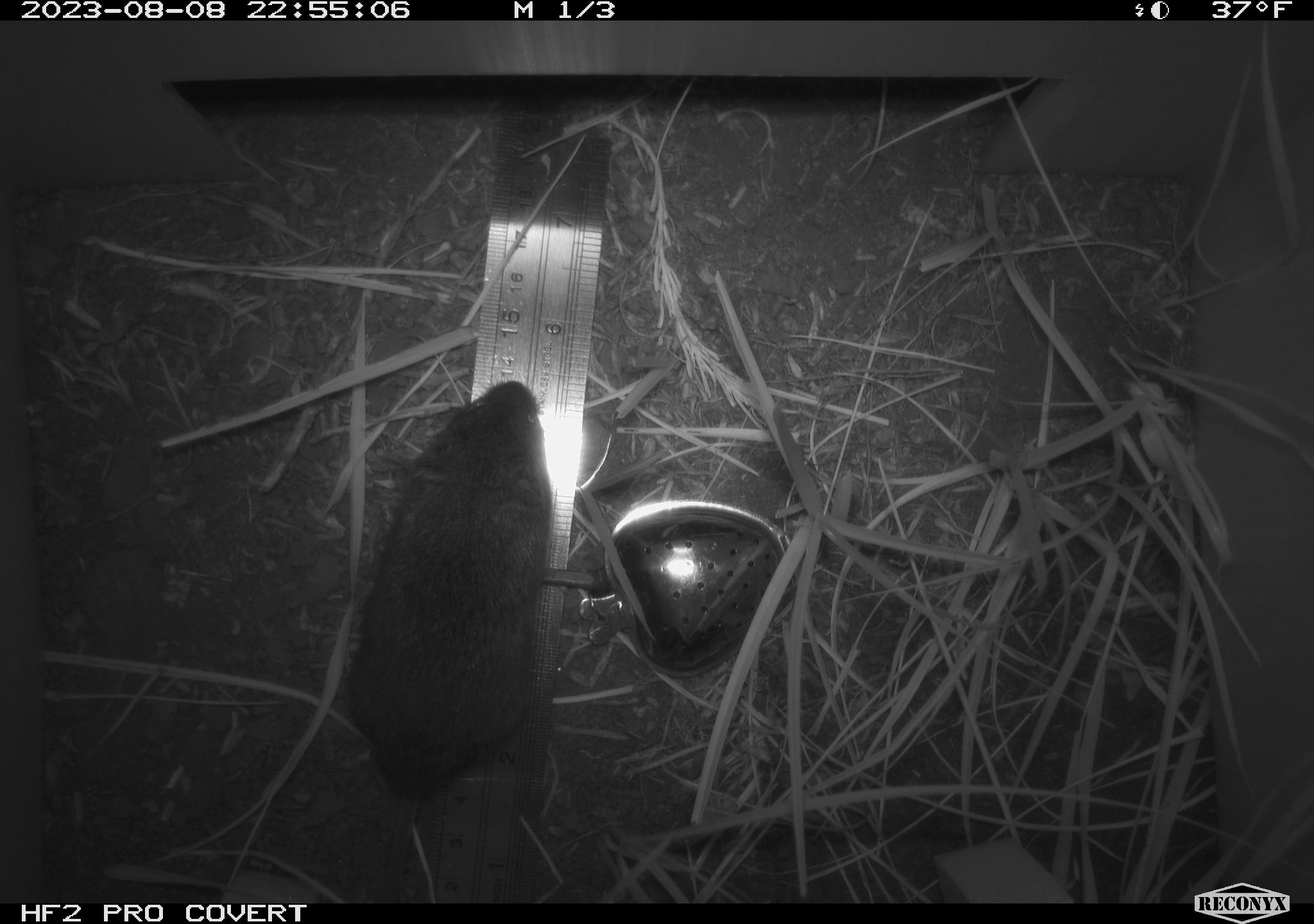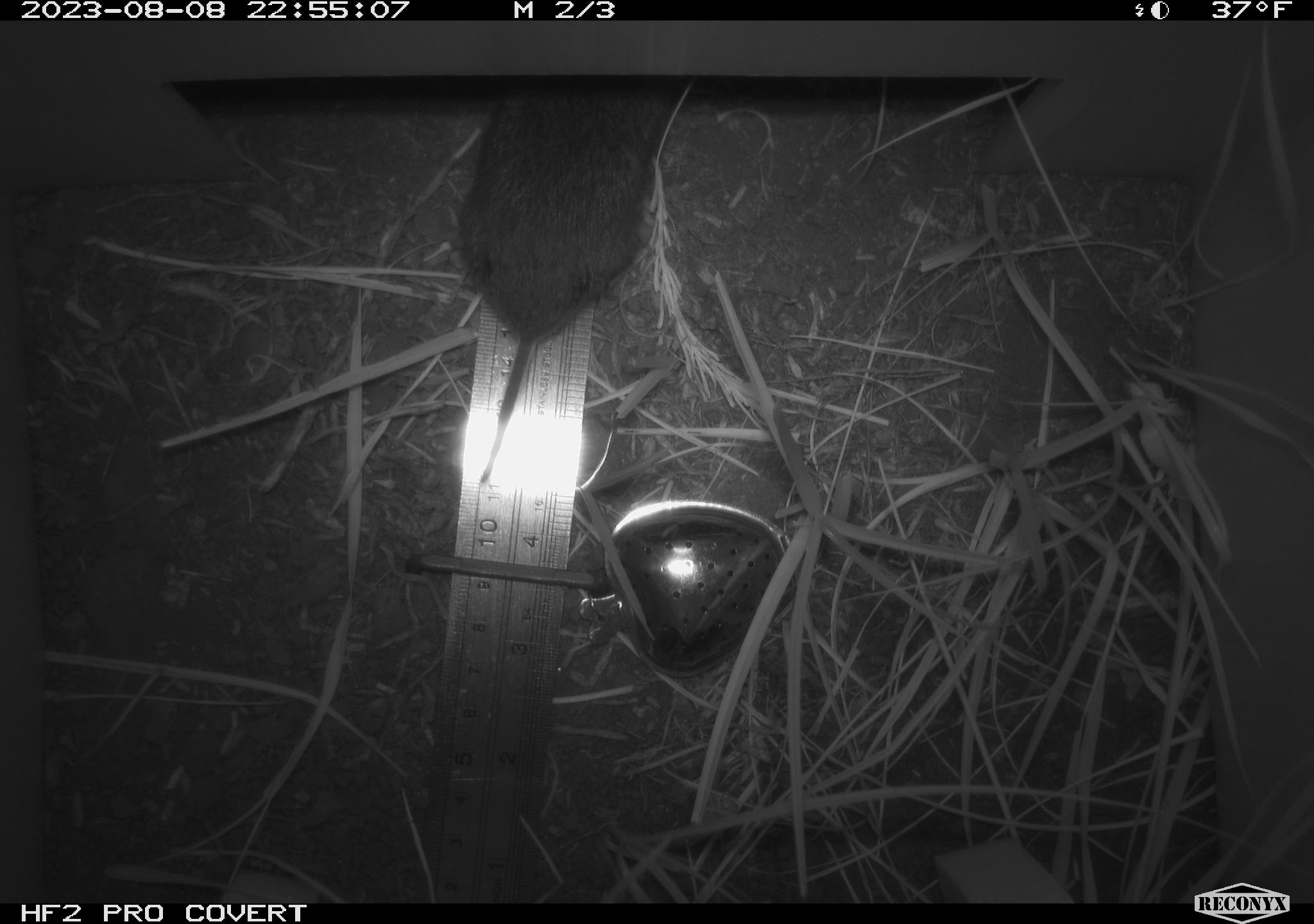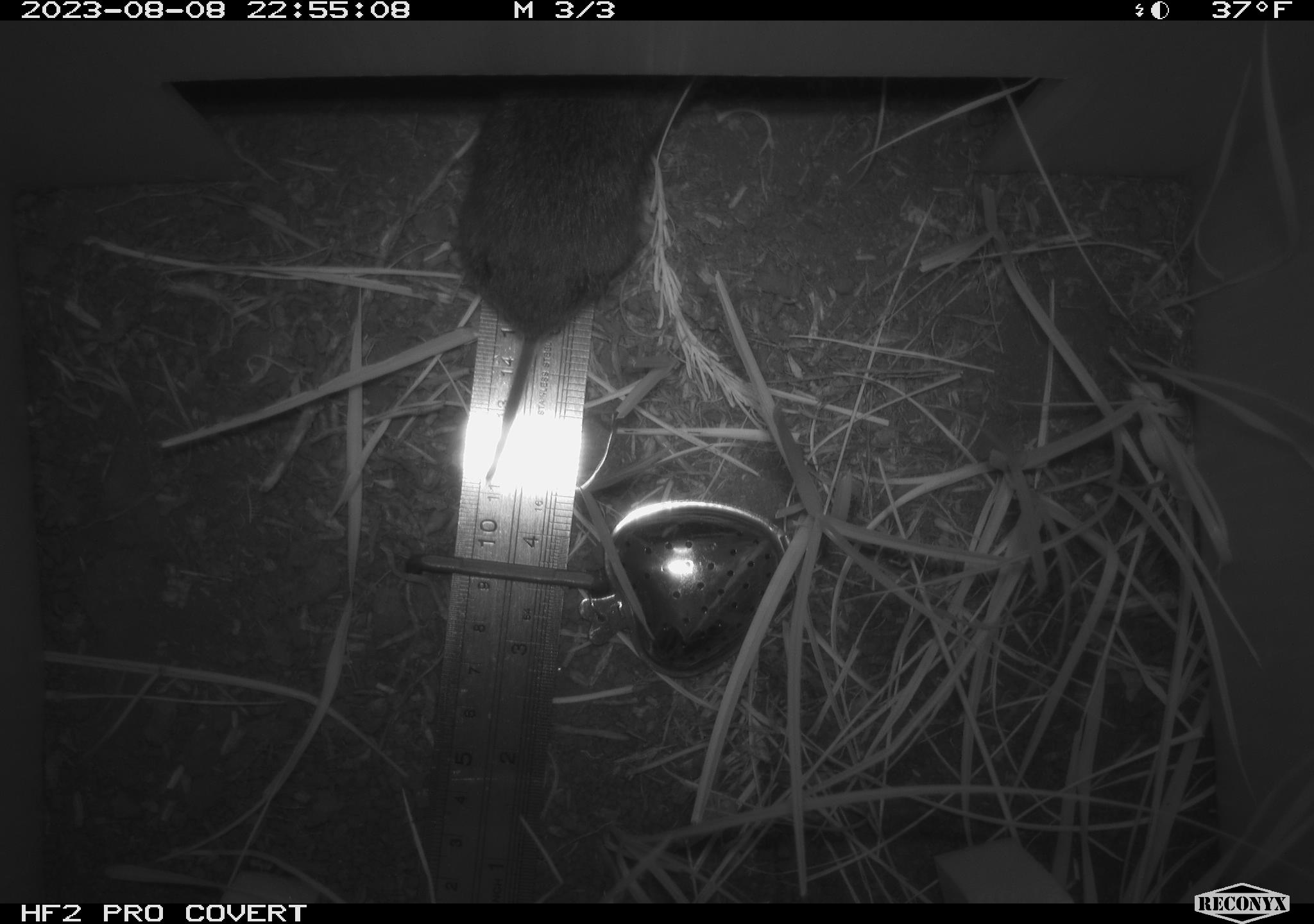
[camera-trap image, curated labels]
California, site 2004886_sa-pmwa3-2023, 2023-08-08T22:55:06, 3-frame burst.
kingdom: Animalia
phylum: Chordata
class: Mammalia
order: Rodentia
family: Cricetidae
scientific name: Cricetidae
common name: hamsters, voles, lemmings, and allies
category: cricetidae family